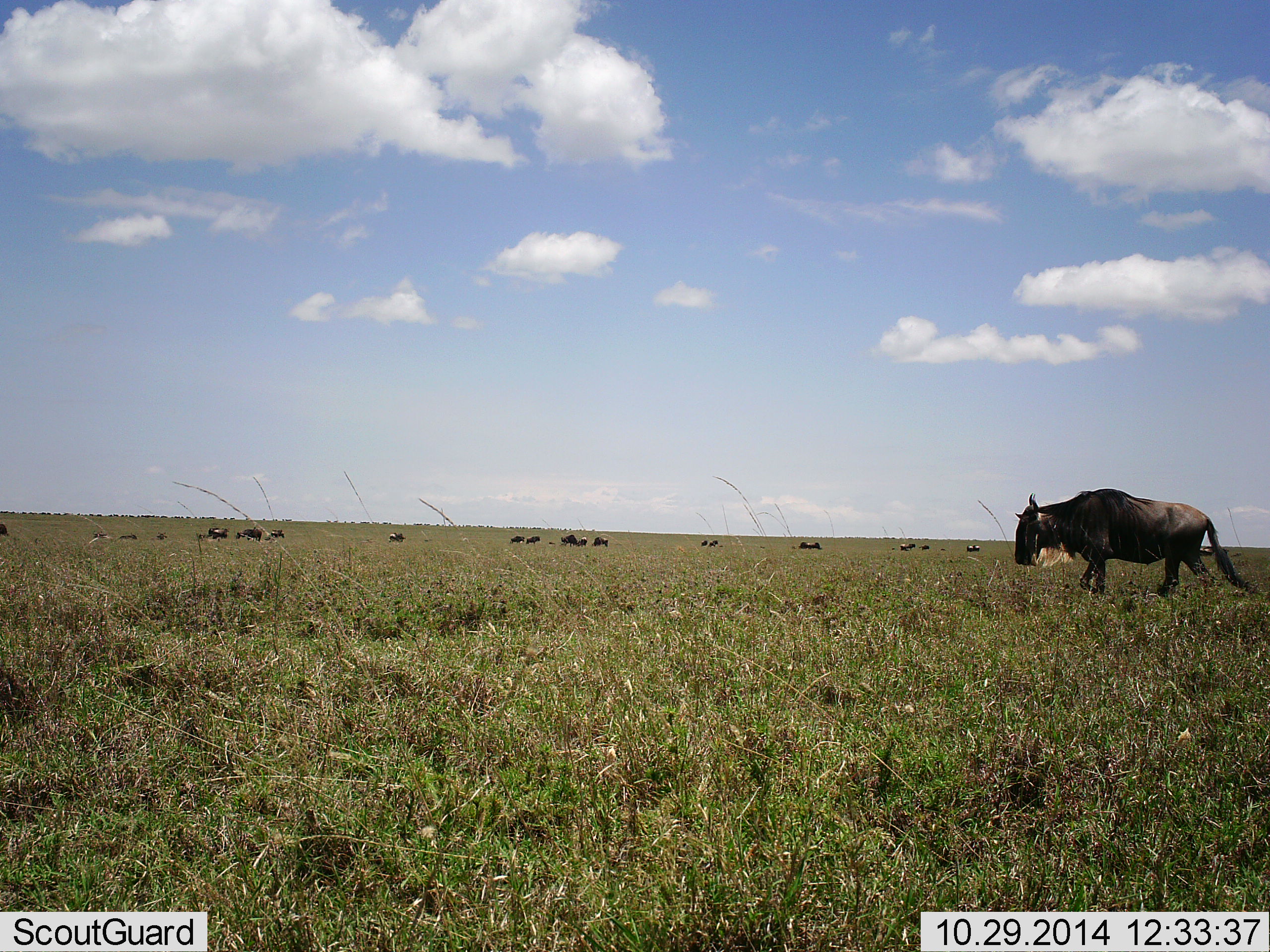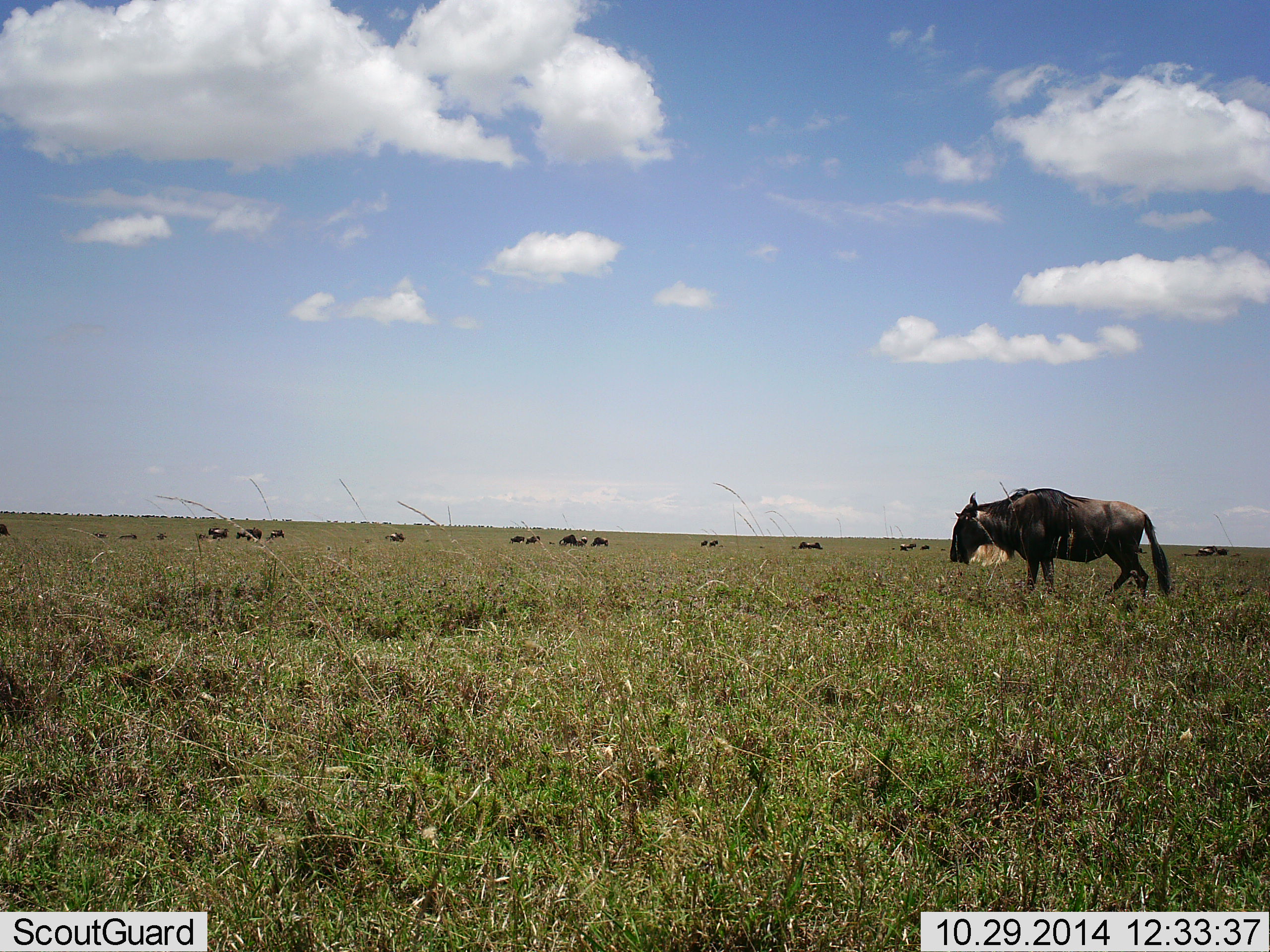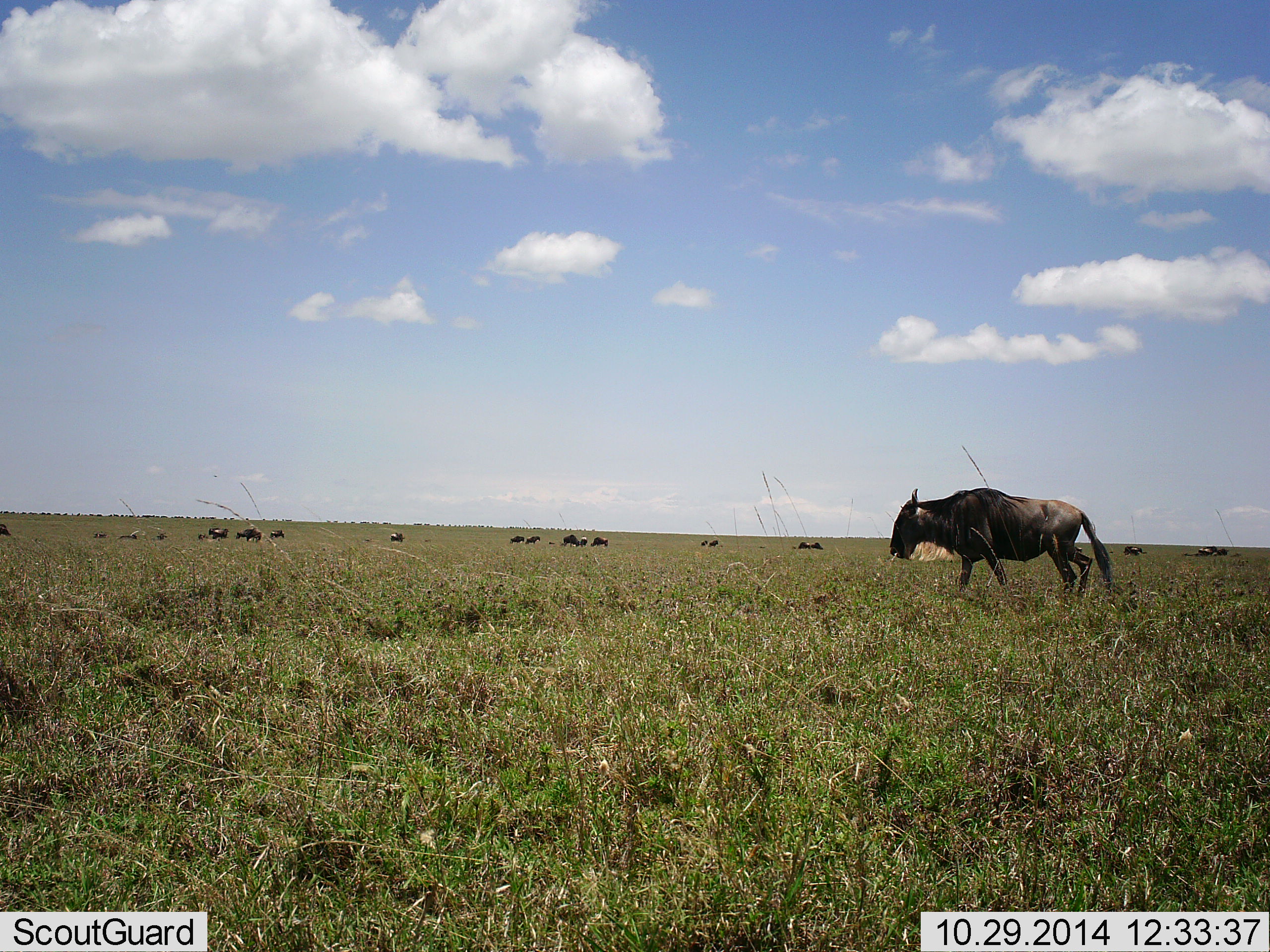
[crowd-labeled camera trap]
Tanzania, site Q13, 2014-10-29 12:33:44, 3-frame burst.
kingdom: Animalia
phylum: Chordata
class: Mammalia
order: Artiodactyla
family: Bovidae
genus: Connochaetes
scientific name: Connochaetes taurinus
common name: blue wildebeest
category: wildebeest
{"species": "wildebeest (blue wildebeest) (Connochaetes taurinus)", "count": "11-50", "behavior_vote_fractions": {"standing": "30%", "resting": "30%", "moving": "90%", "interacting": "0%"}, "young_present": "0%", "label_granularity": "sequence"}